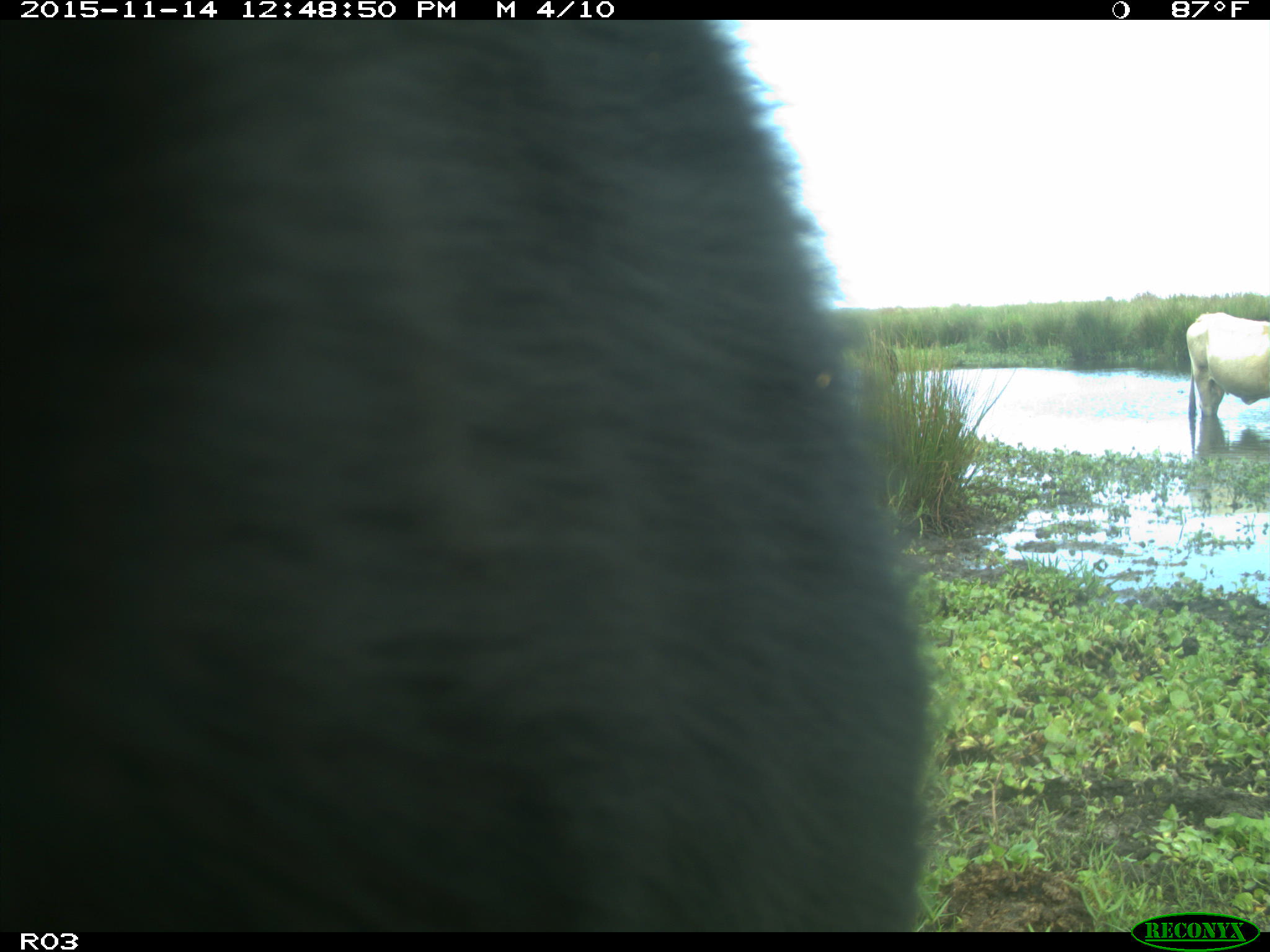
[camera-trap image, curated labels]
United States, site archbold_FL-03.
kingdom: Animalia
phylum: Chordata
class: Mammalia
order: Artiodactyla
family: Bovidae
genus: Bos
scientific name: Bos taurus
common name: domestic cow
Bos taurus (domestic cow).